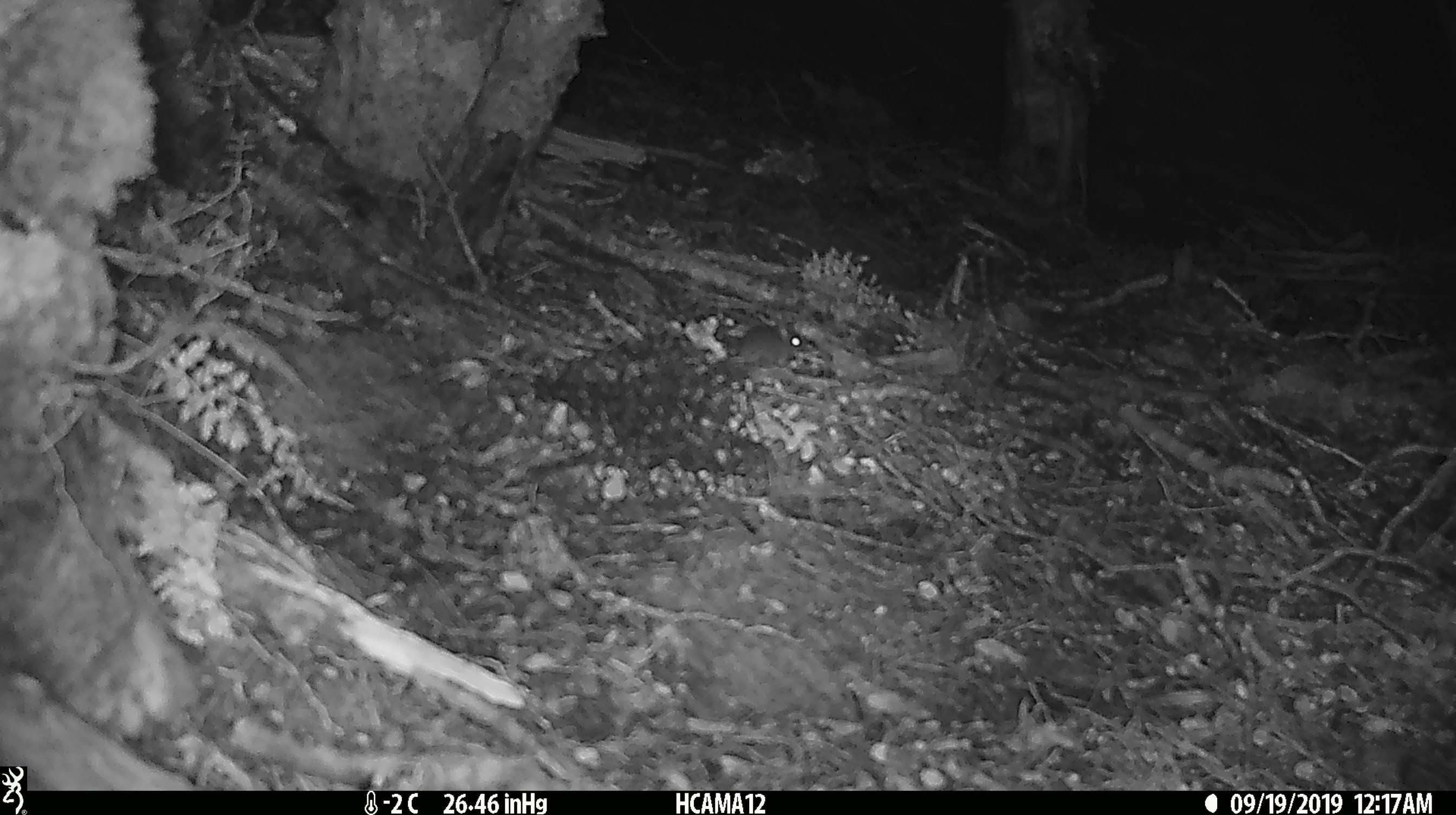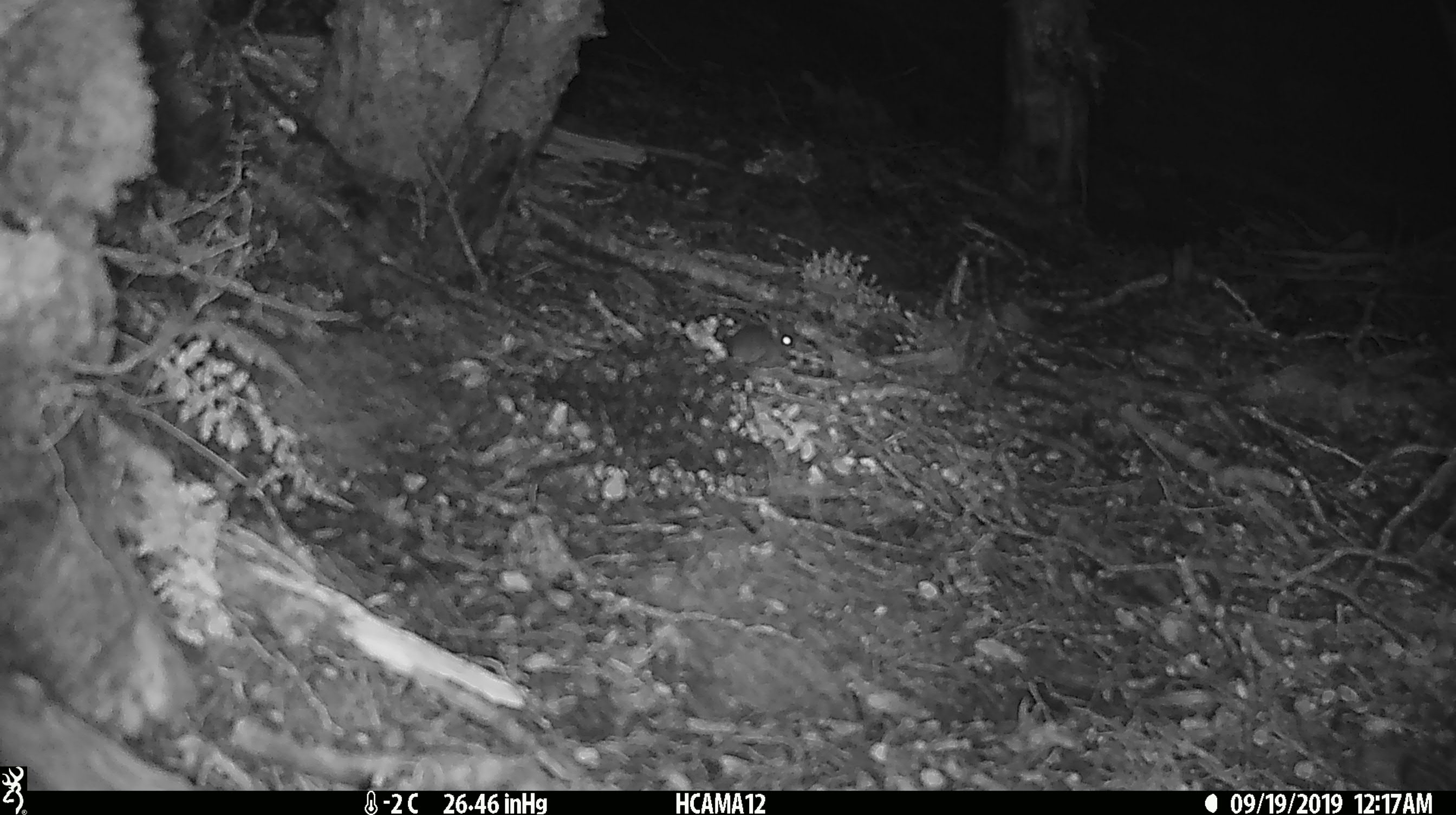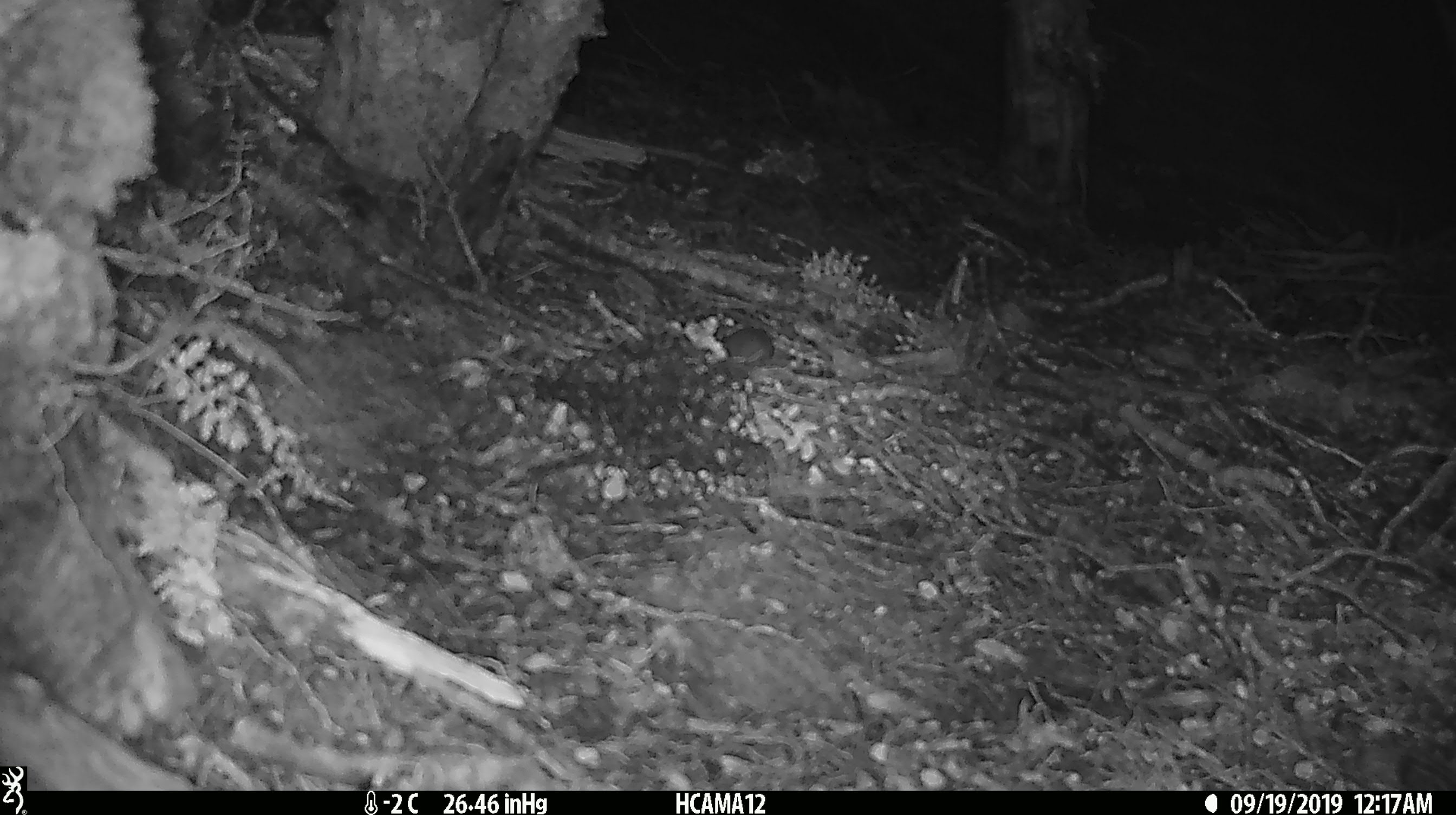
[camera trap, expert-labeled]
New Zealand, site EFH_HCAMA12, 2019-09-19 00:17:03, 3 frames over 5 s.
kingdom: Animalia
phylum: Chordata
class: Mammalia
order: Rodentia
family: Muridae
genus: Mus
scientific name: Mus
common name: mouse